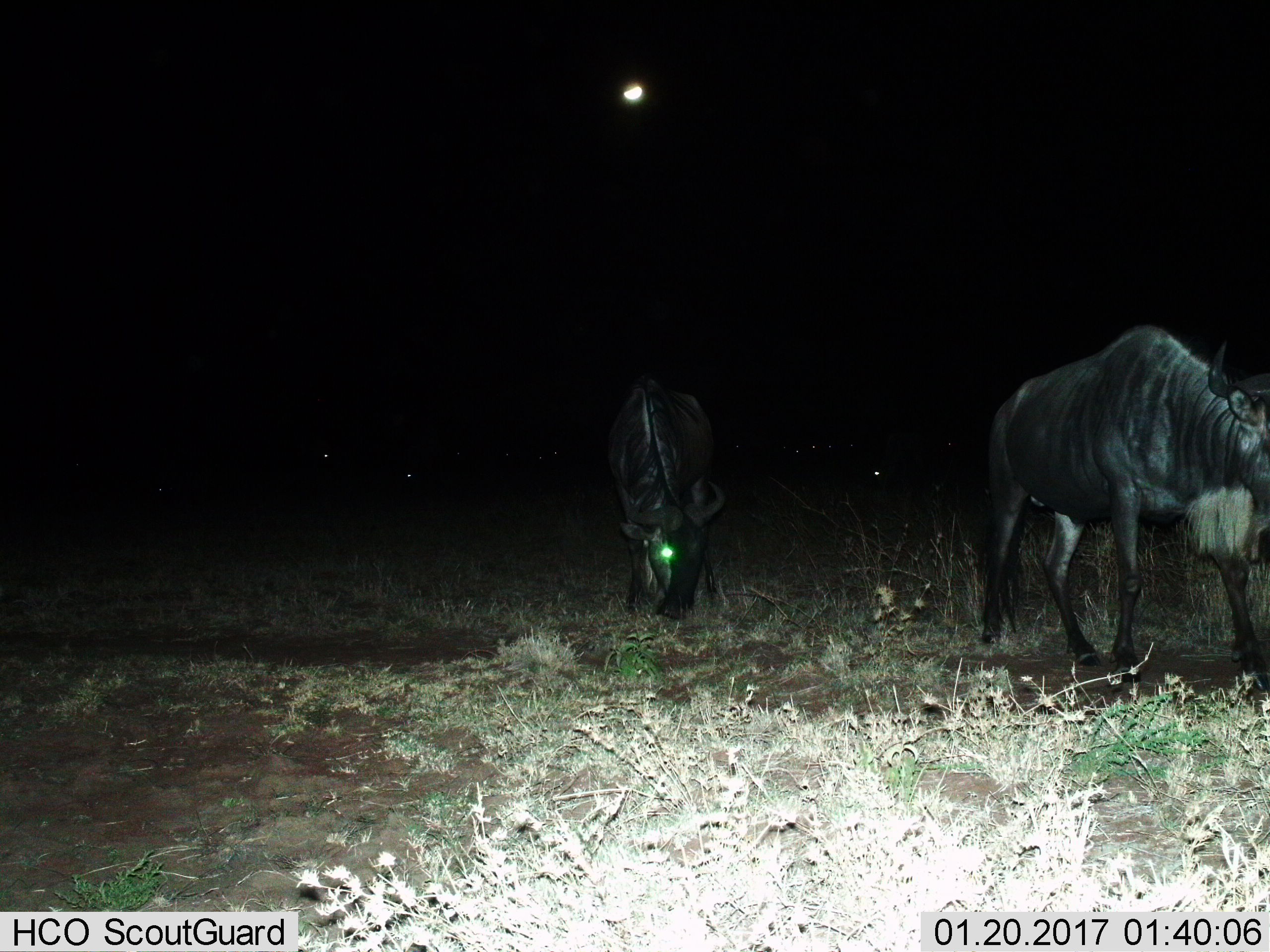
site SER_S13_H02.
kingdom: Animalia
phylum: Chordata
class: Mammalia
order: Artiodactyla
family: Bovidae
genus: Connochaetes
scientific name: Connochaetes taurinus taurinus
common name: blue wildebeest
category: wildebeestblue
Wildebeestblue (blue wildebeest) (Connochaetes taurinus taurinus), count 2. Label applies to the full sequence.